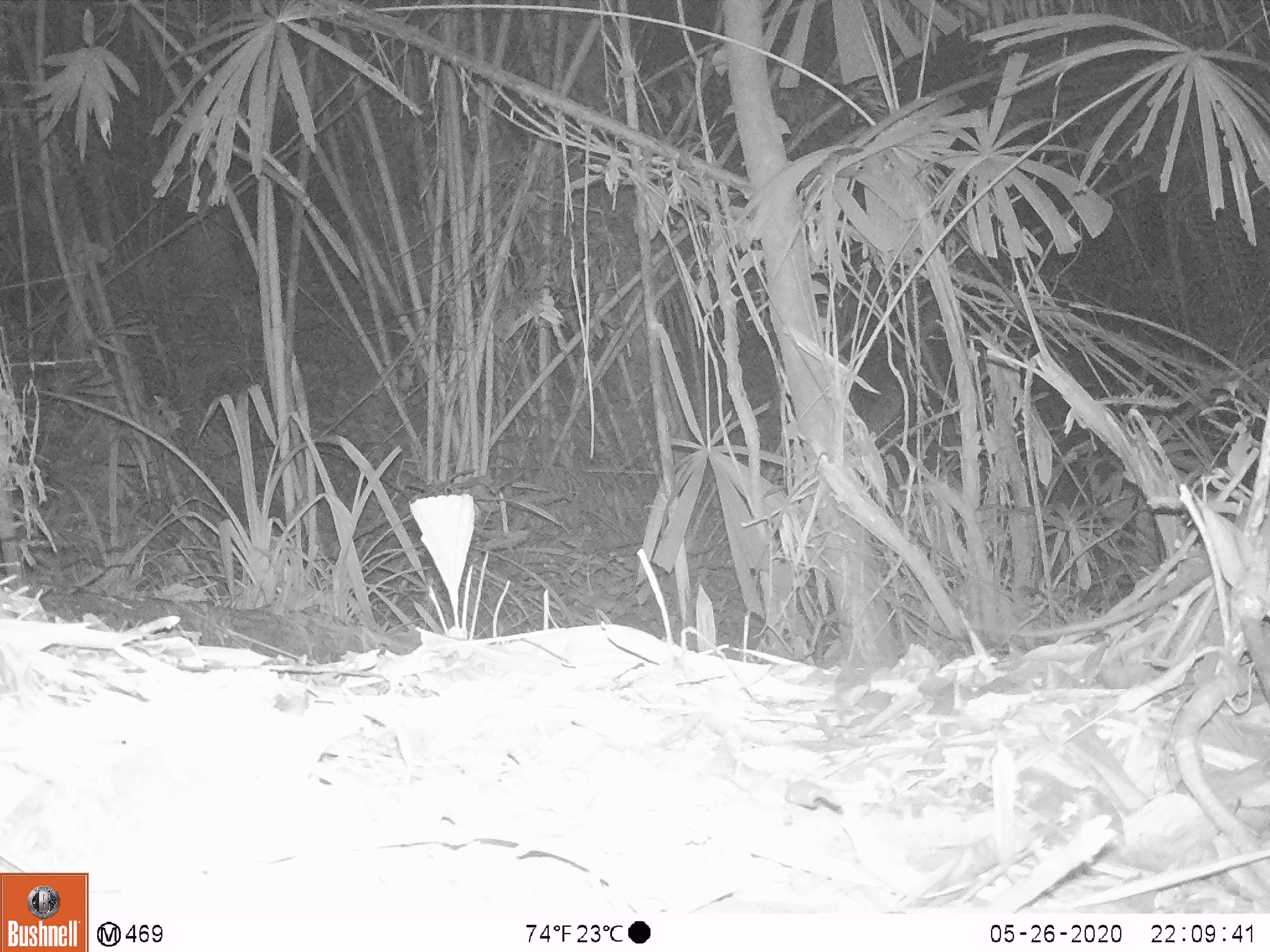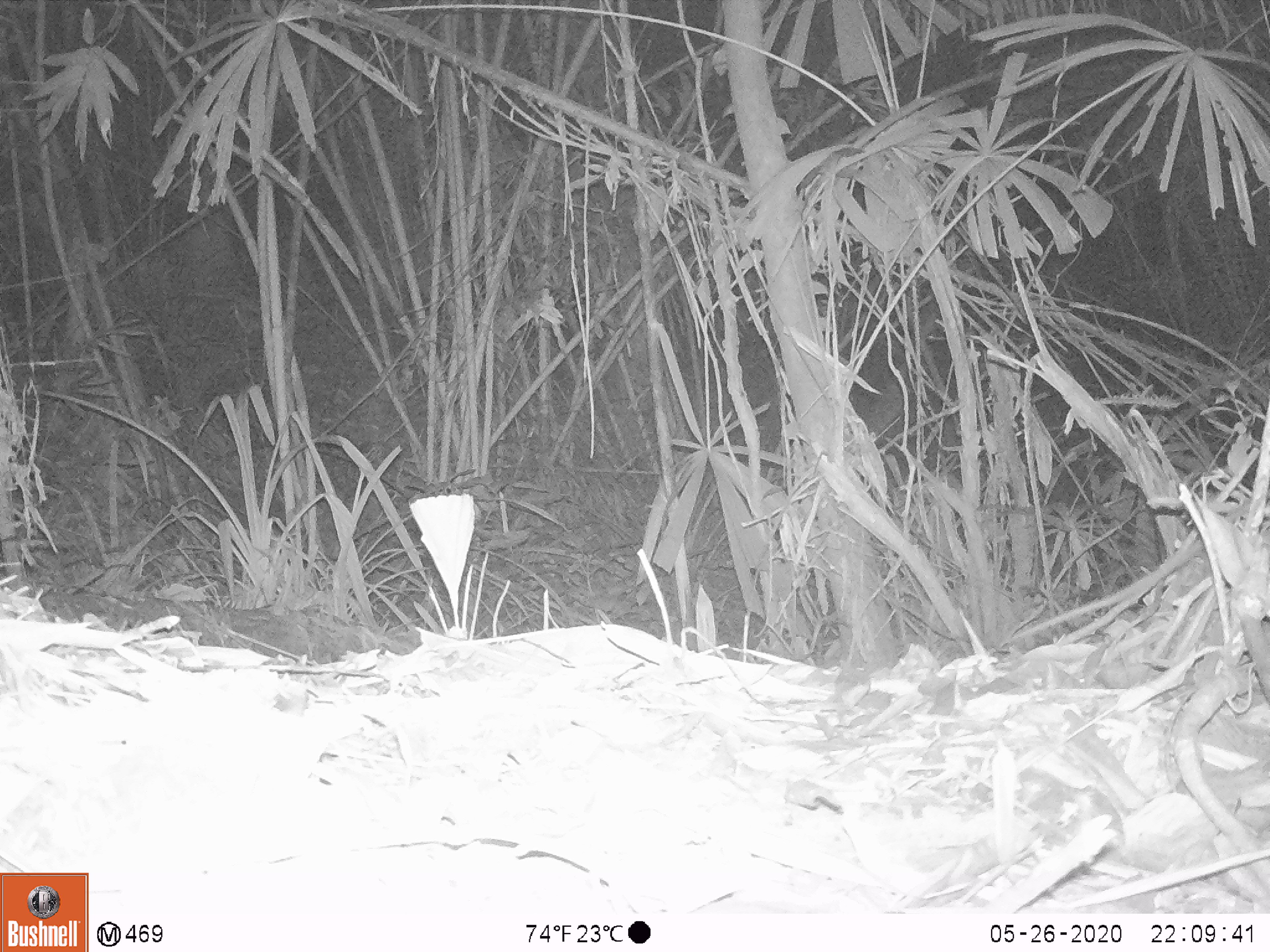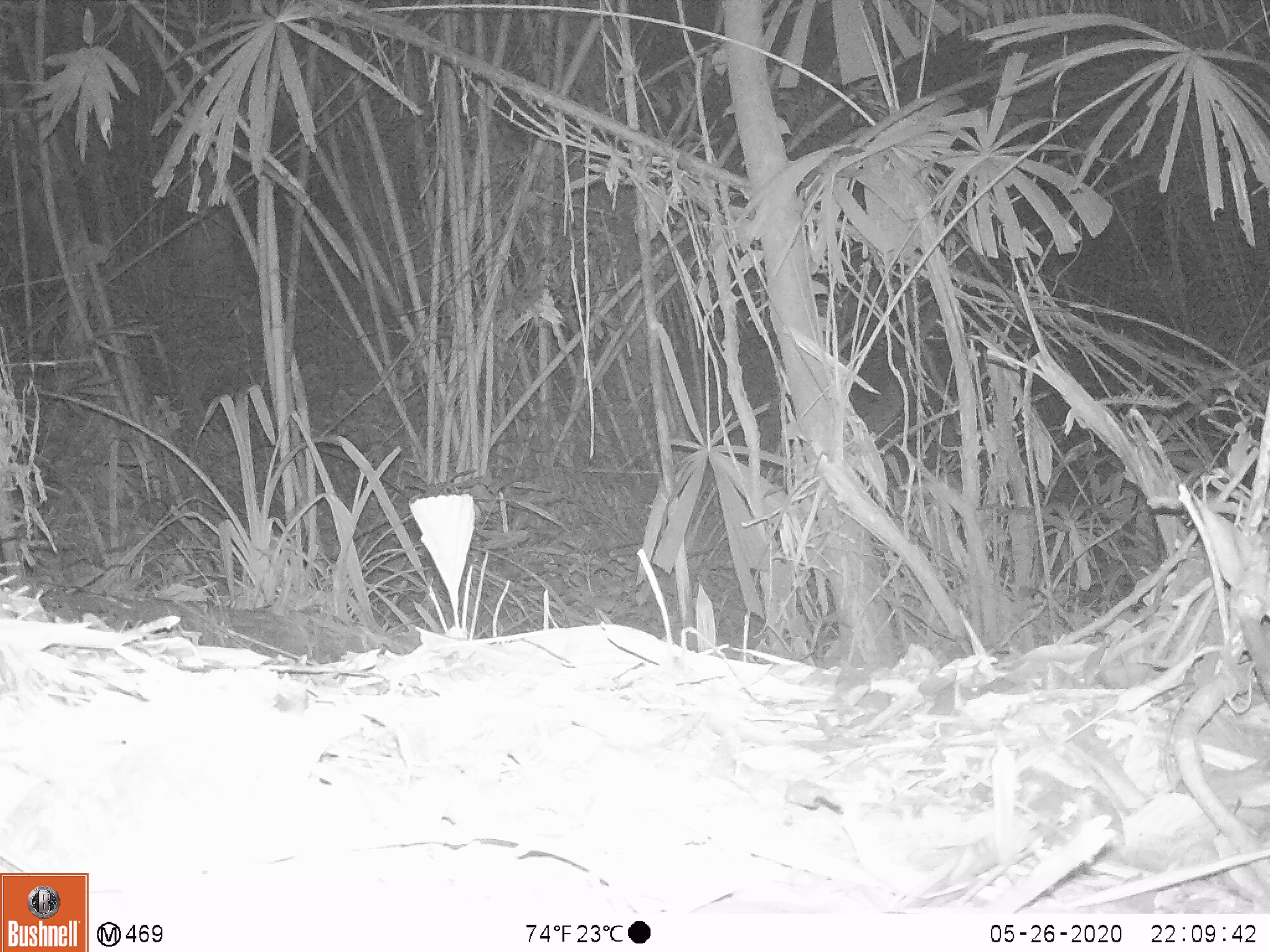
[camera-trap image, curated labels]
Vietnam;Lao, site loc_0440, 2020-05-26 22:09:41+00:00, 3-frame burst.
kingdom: Animalia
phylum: Chordata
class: Mammalia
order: Rodentia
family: Muridae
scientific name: Muridae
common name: old-world mice and rats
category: unidentified murid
Unidentified murid (old-world mice and rats) (Muridae). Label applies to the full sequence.